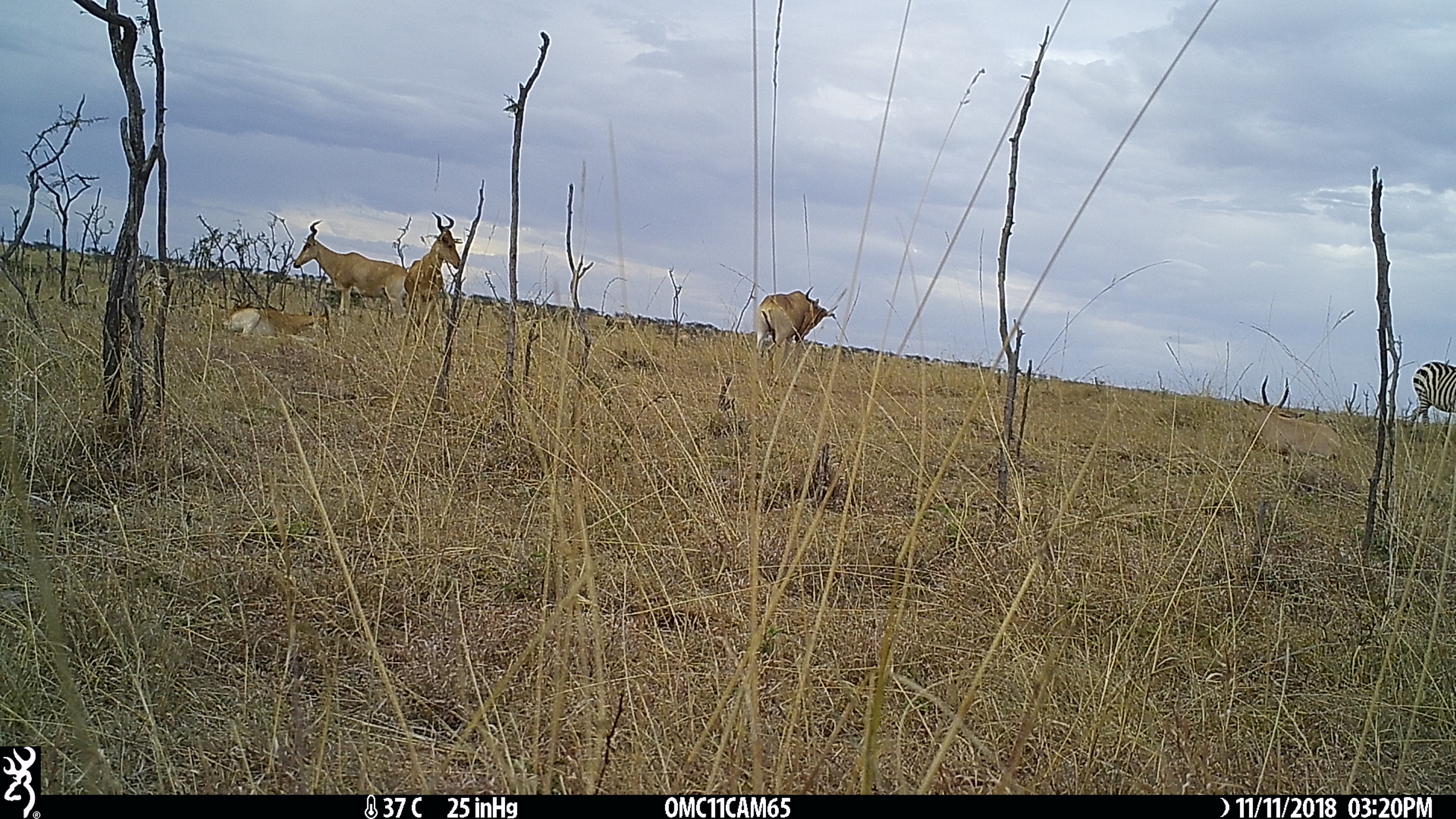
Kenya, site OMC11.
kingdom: Animalia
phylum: Chordata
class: Mammalia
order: Artiodactyla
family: Bovidae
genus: Alcelaphus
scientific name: Alcelaphus buselaphus cokii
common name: coke's hartebeest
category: hartebeest cokes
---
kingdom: Animalia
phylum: Chordata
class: Mammalia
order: Perissodactyla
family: Equidae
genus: Equus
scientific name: Equus quagga burchellii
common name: burchell's zebra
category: zebra